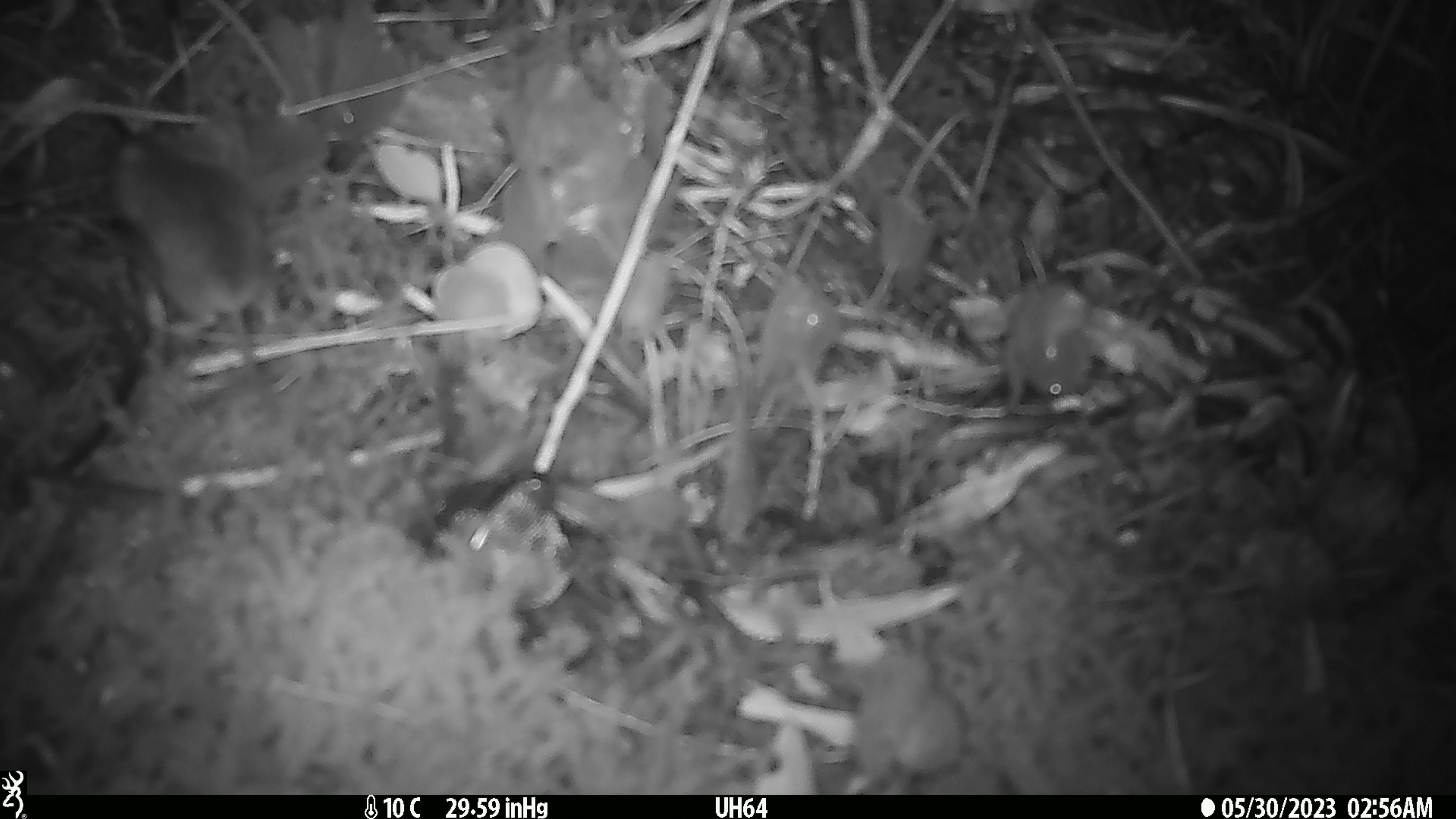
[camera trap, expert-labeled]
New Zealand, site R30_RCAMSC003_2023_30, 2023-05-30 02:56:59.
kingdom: Animalia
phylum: Chordata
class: Mammalia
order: Rodentia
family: Muridae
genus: Mus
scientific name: Mus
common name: mouse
Mouse (Mus).